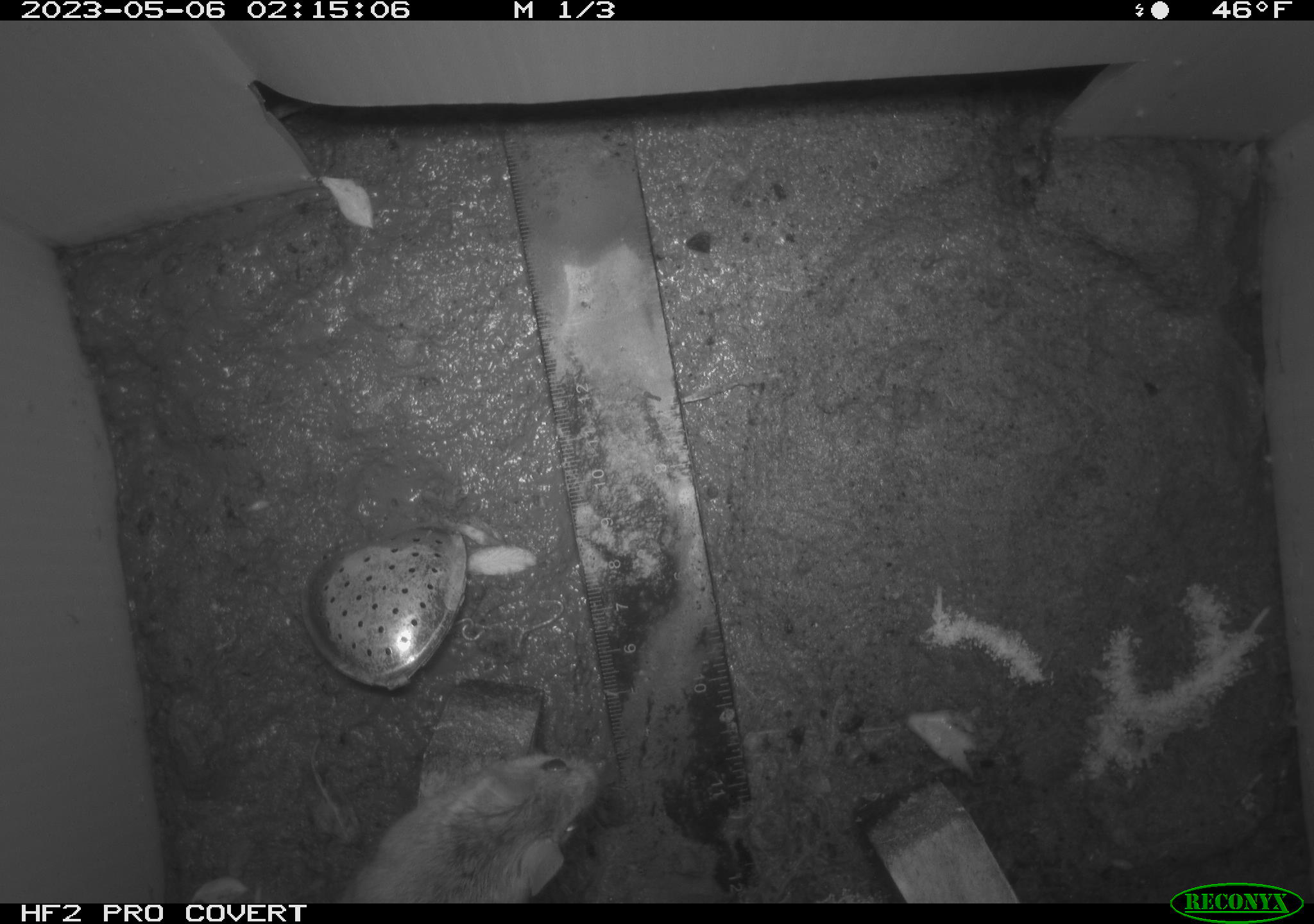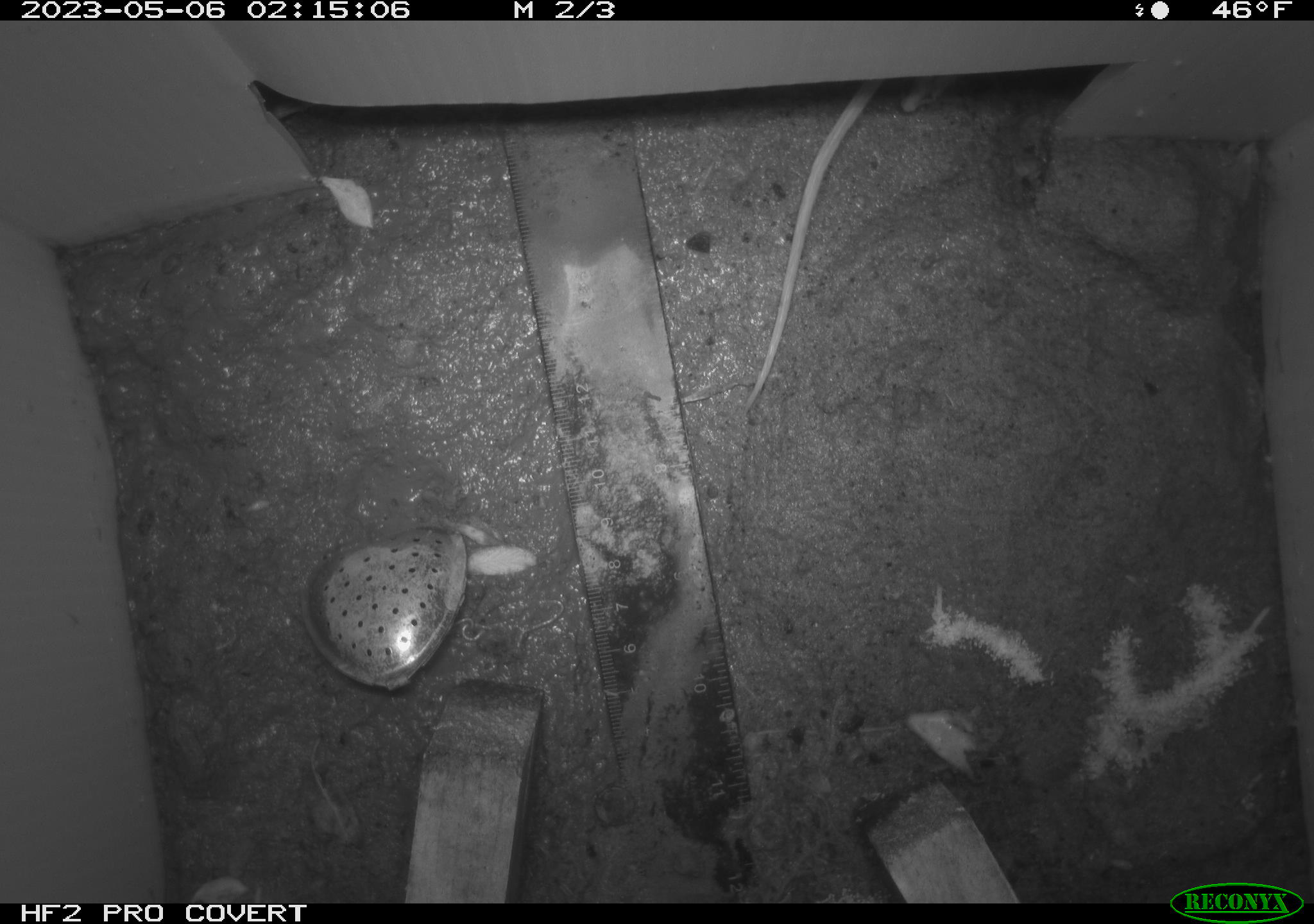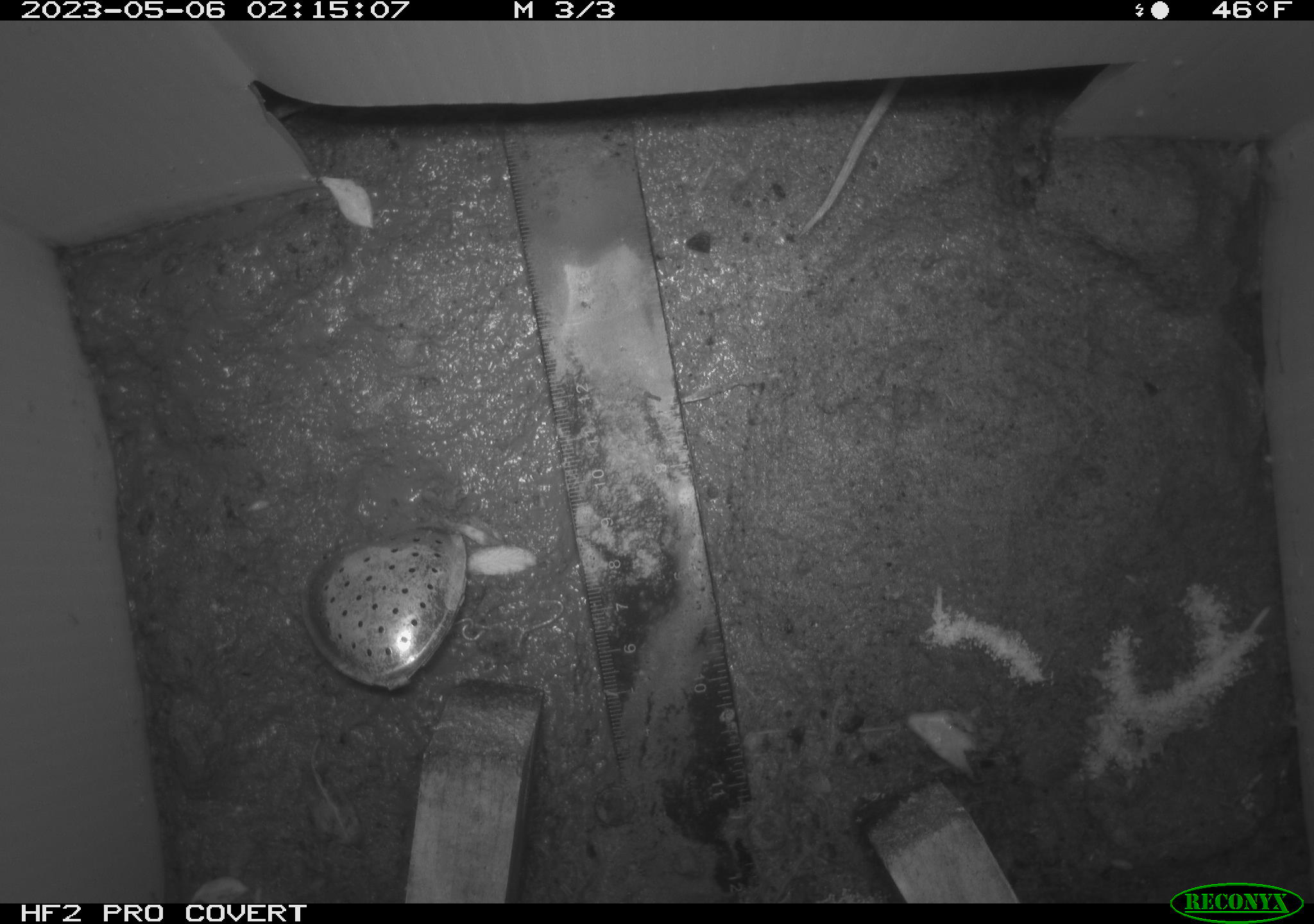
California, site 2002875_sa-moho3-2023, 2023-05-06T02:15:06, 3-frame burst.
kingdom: Animalia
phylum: Chordata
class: Mammalia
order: Rodentia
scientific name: Rodentia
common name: mouse species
Mouse species (Rodentia).